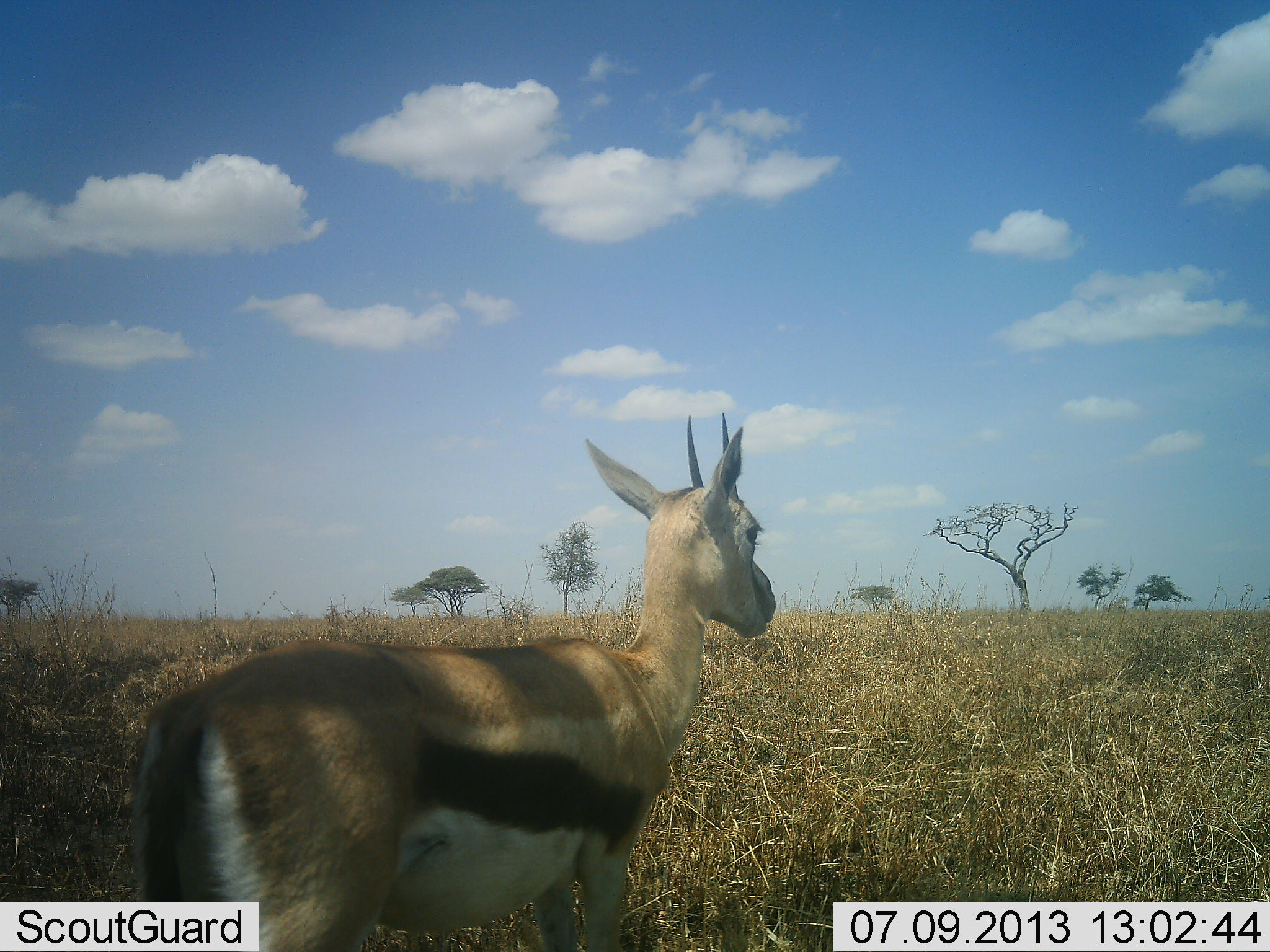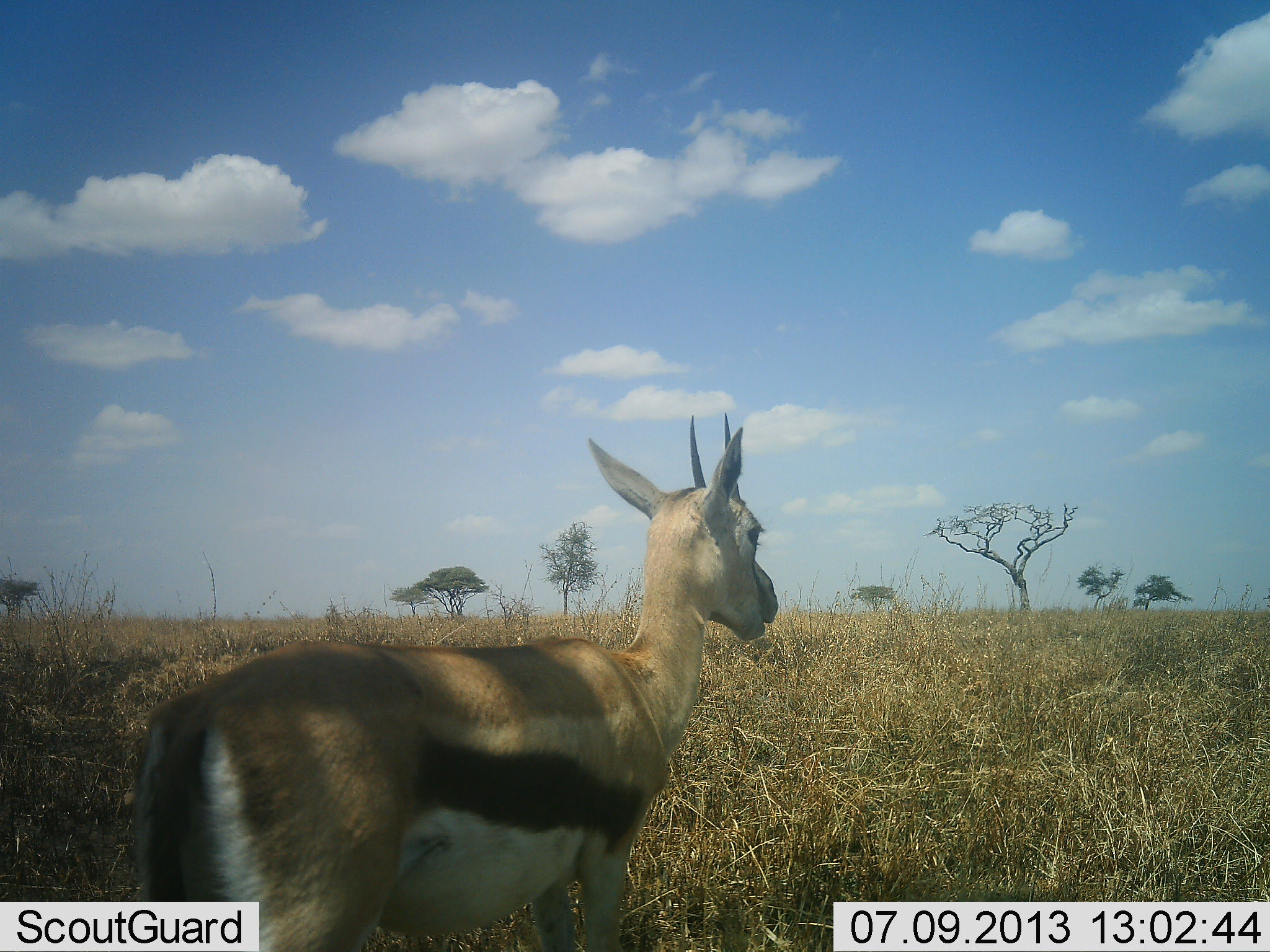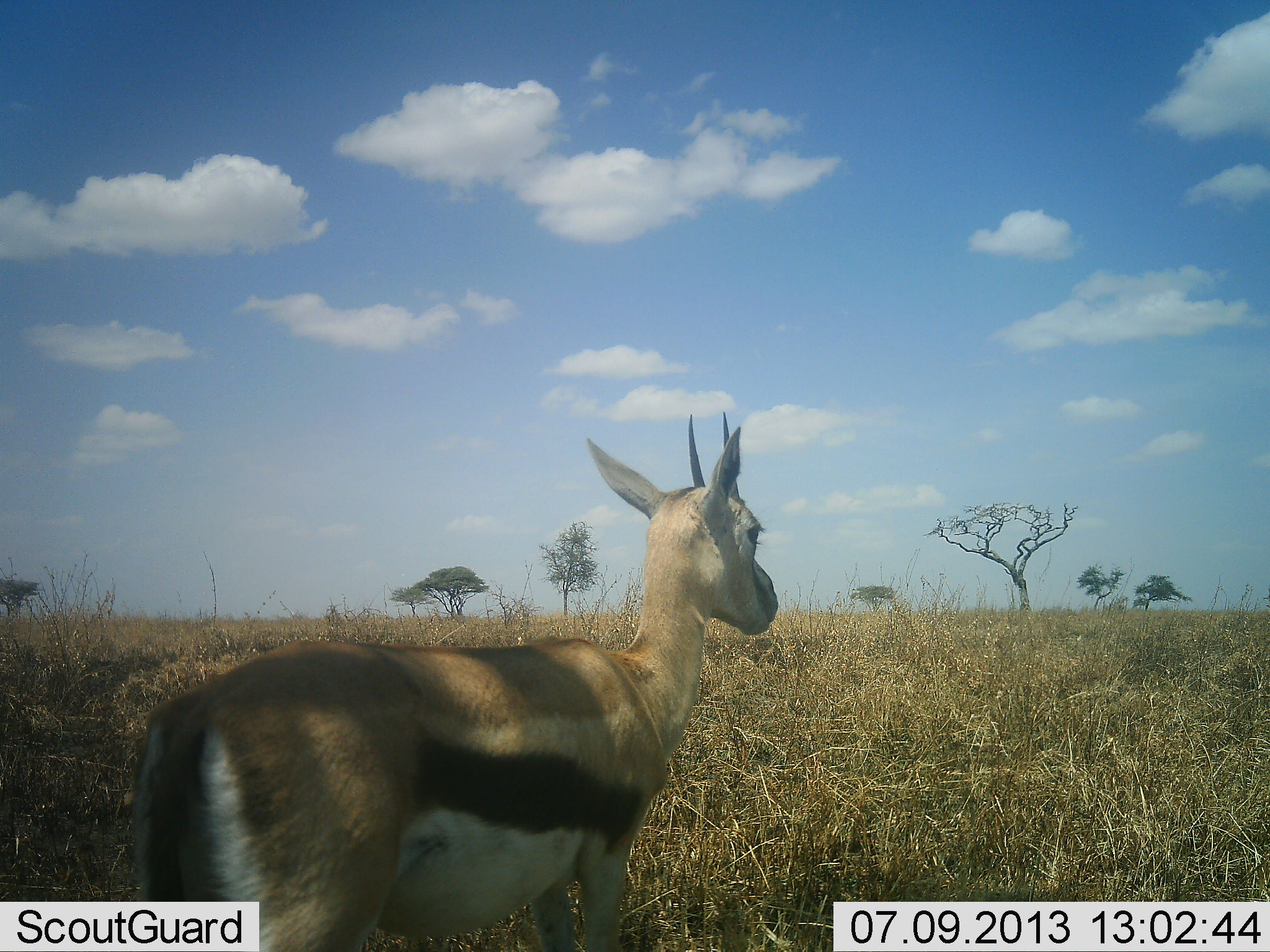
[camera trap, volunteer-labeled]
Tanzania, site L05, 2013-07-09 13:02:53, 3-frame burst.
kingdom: Animalia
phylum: Chordata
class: Mammalia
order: Artiodactyla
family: Bovidae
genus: Eudorcas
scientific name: Eudorcas thomsonii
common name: thomson's gazelle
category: gazellethomsons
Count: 1.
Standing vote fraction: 90%.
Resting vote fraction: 10%.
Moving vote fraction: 0%.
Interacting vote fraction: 0%.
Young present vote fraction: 0%.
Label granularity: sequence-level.